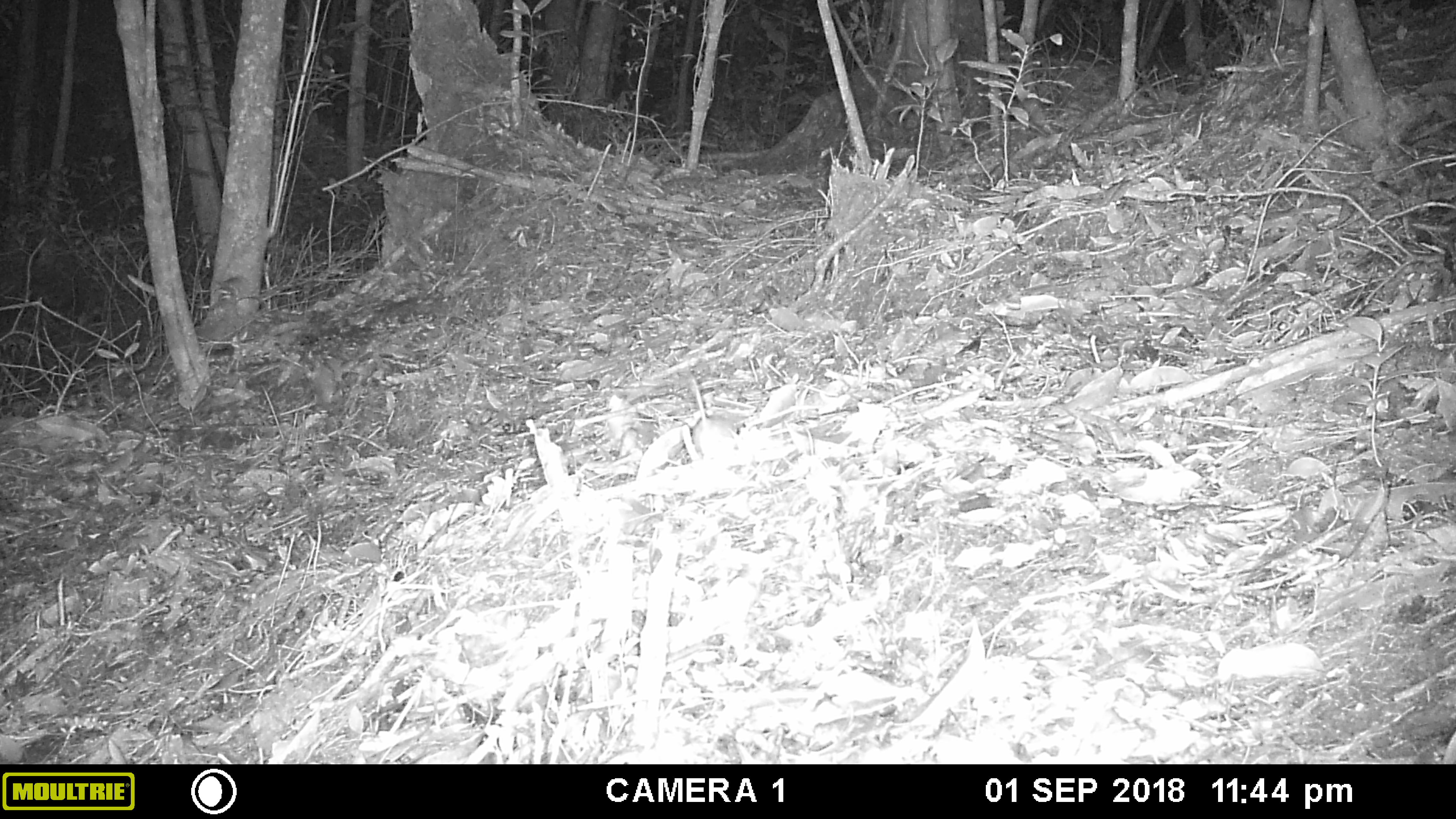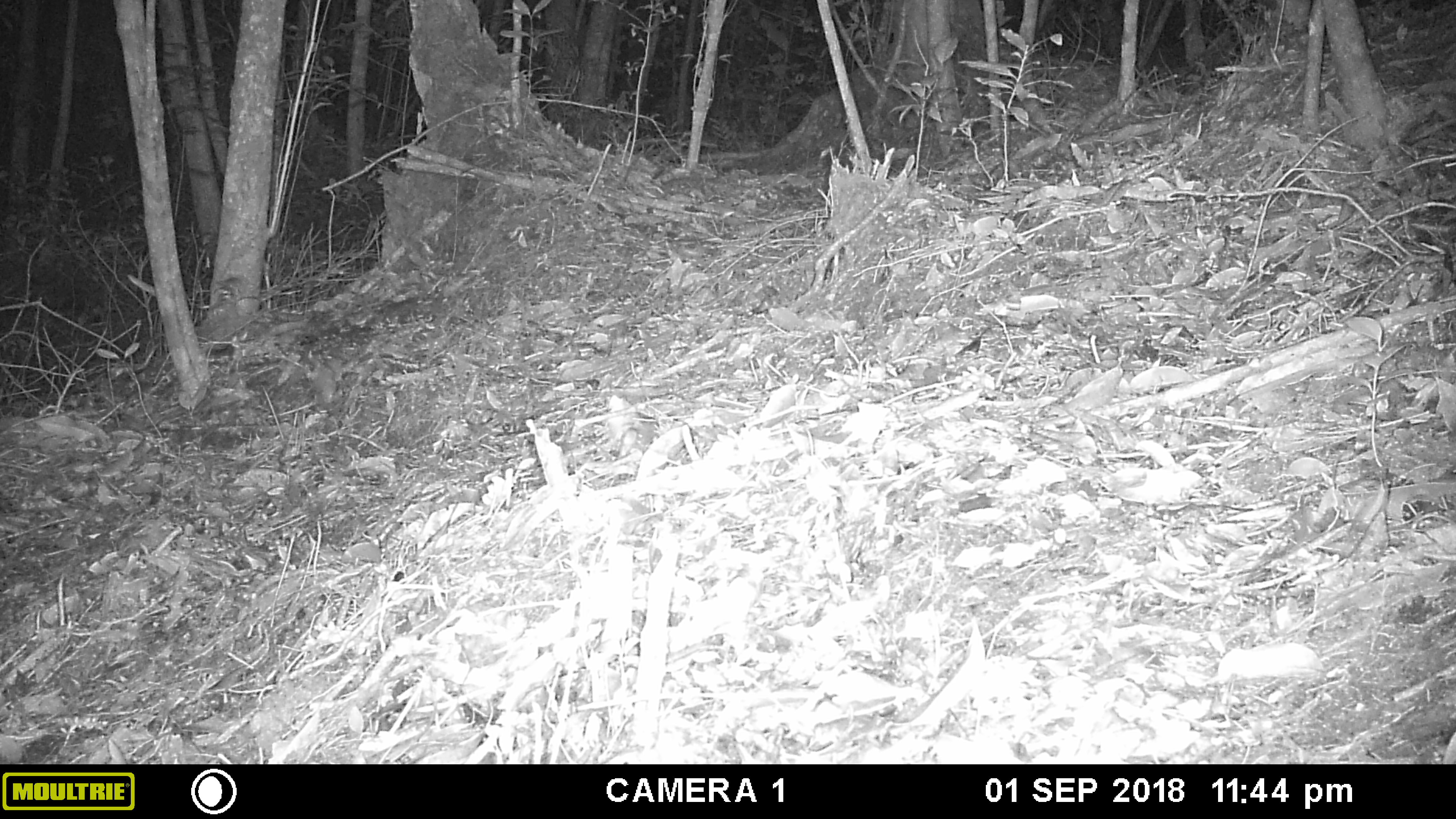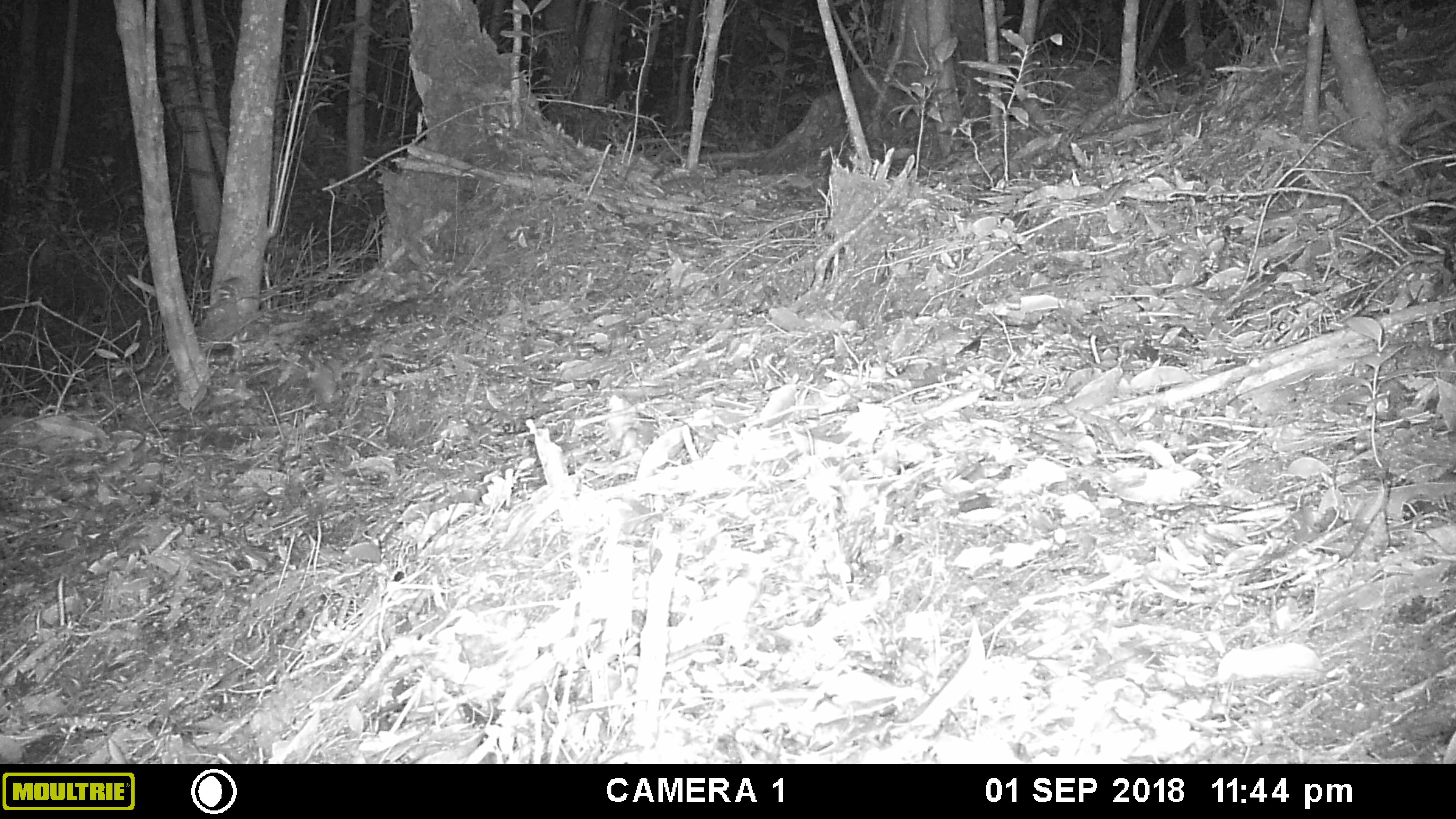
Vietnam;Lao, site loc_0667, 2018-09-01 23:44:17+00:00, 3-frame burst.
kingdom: Animalia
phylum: Chordata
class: Mammalia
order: Rodentia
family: Muridae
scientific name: Muridae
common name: old-world mice and rats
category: unidentified murid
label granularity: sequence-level